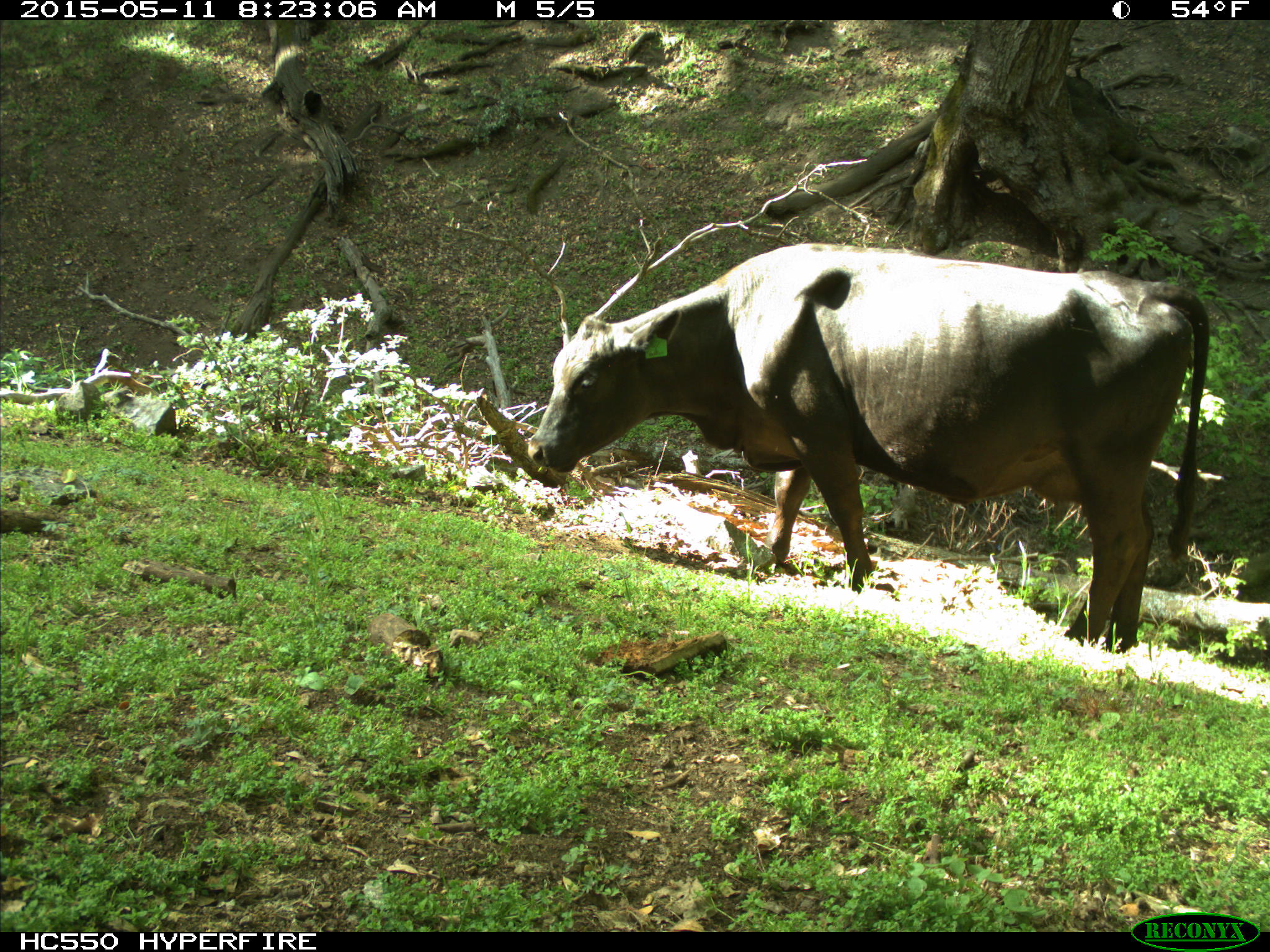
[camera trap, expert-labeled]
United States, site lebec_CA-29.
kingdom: Animalia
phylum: Chordata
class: Mammalia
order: Artiodactyla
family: Bovidae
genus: Bos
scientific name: Bos taurus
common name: domestic cow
Bos taurus (domestic cow).